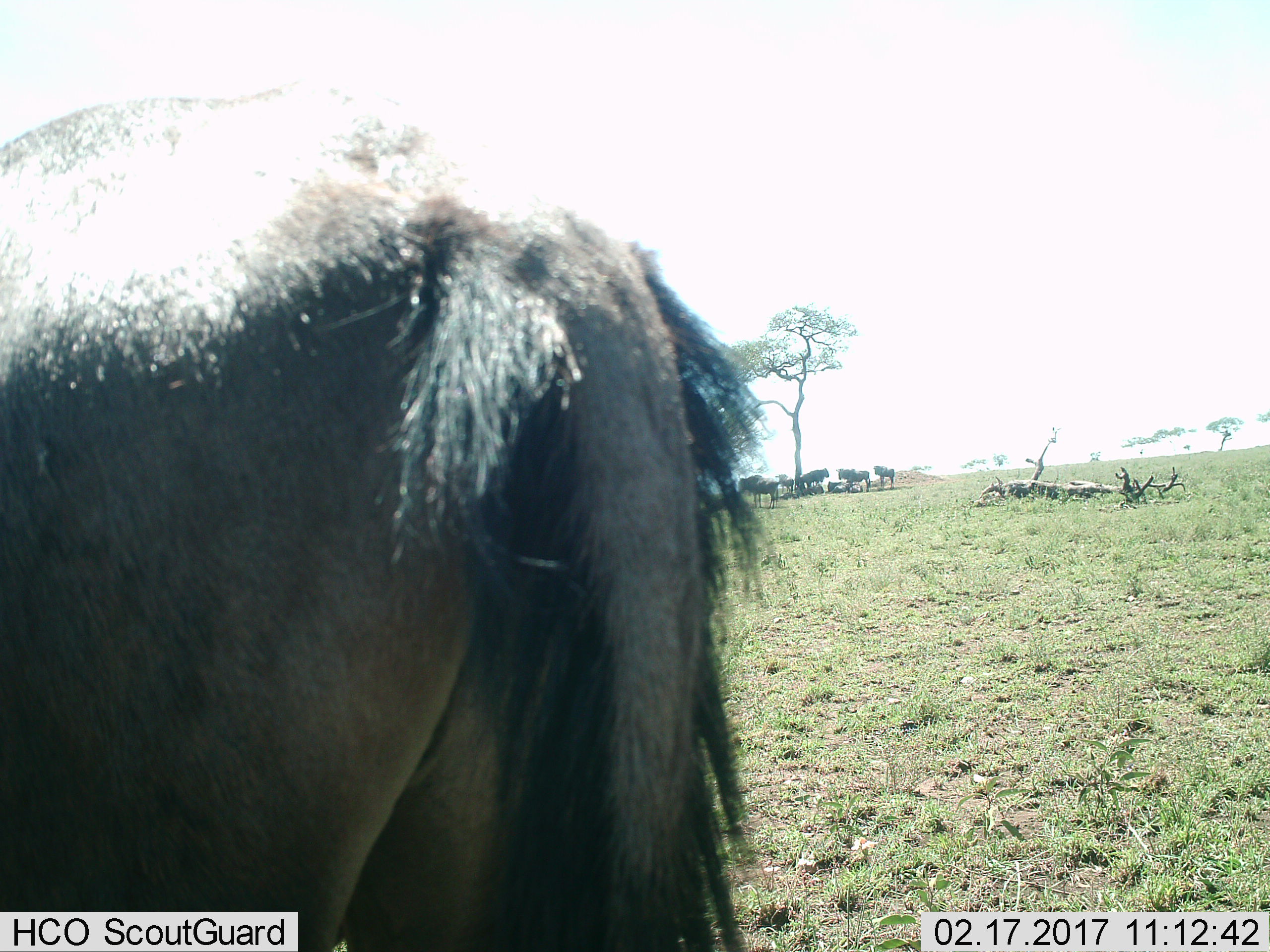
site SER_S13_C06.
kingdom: Animalia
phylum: Chordata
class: Mammalia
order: Artiodactyla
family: Bovidae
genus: Connochaetes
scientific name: Connochaetes taurinus taurinus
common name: blue wildebeest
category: wildebeestblue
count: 11-50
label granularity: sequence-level